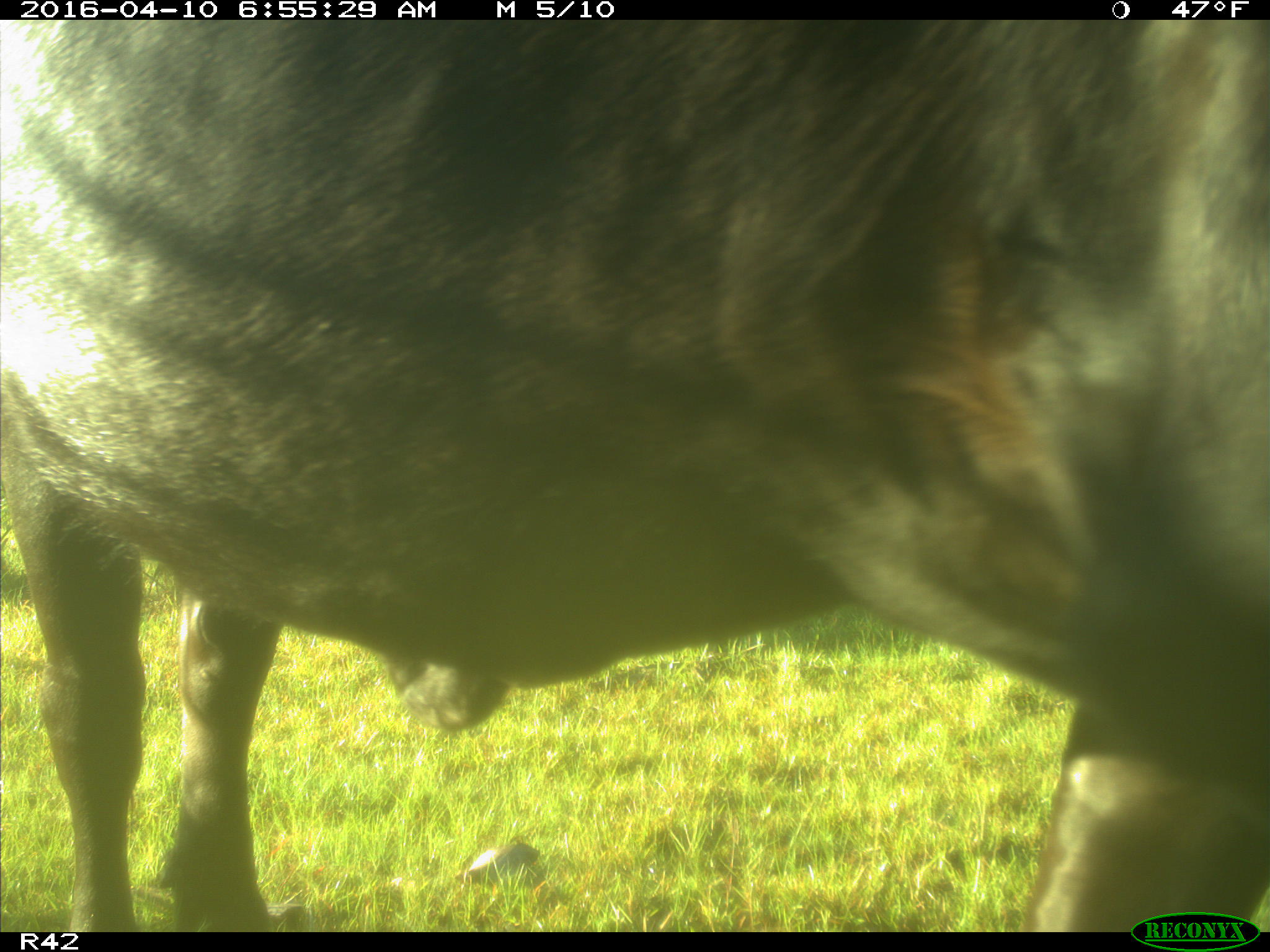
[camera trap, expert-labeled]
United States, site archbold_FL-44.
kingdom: Animalia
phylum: Chordata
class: Mammalia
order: Artiodactyla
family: Bovidae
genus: Bos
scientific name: Bos taurus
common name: domestic cow